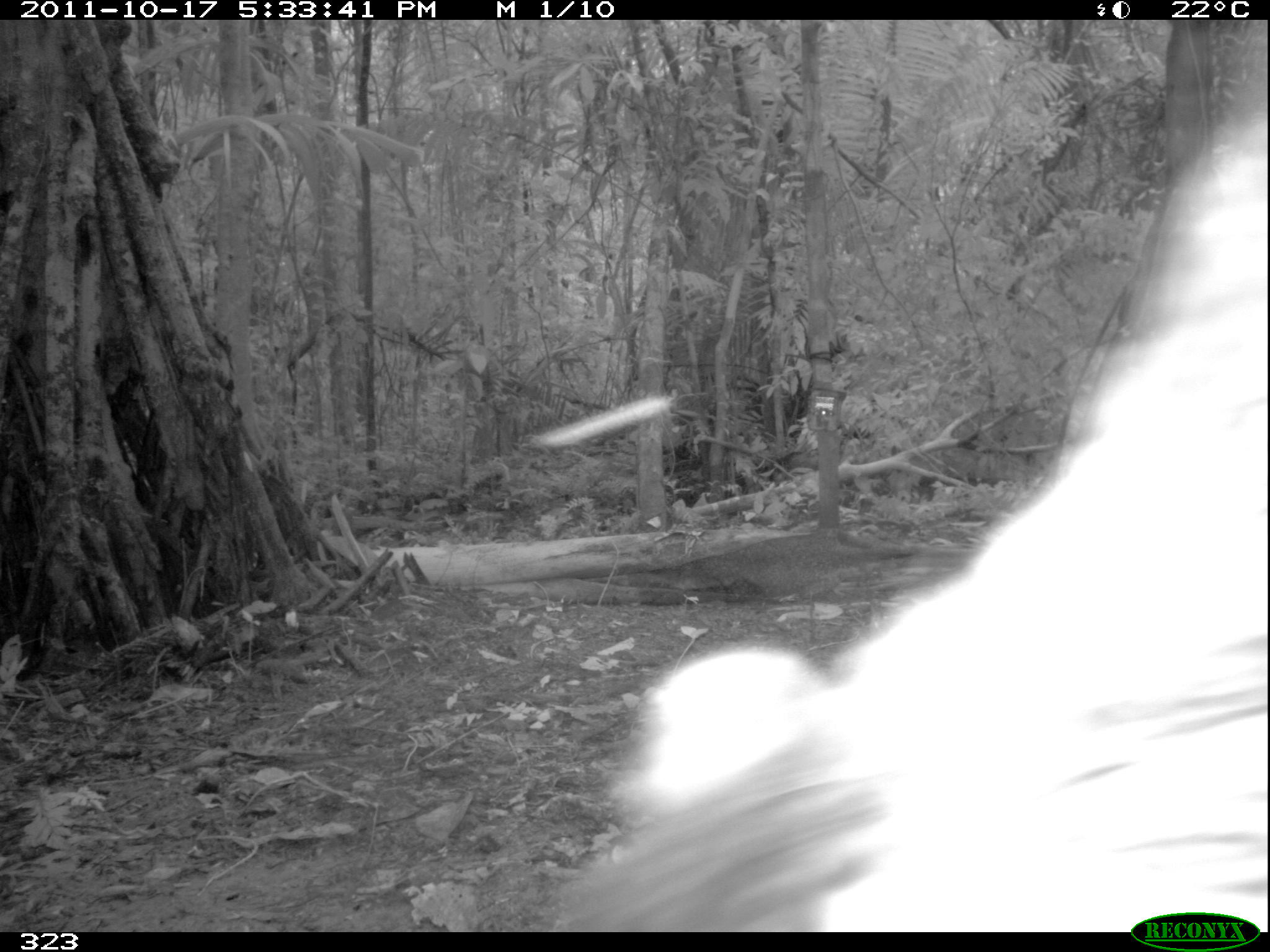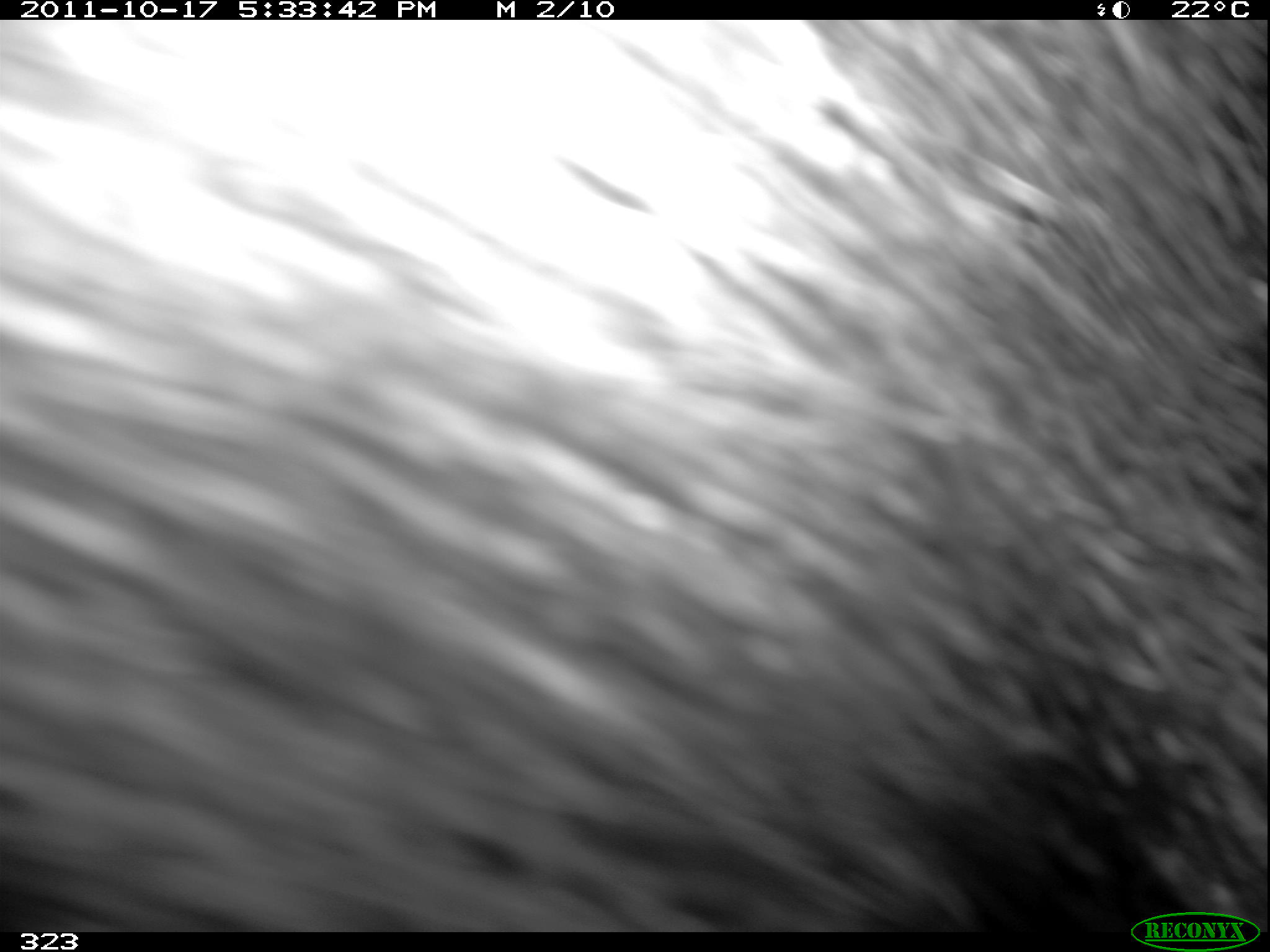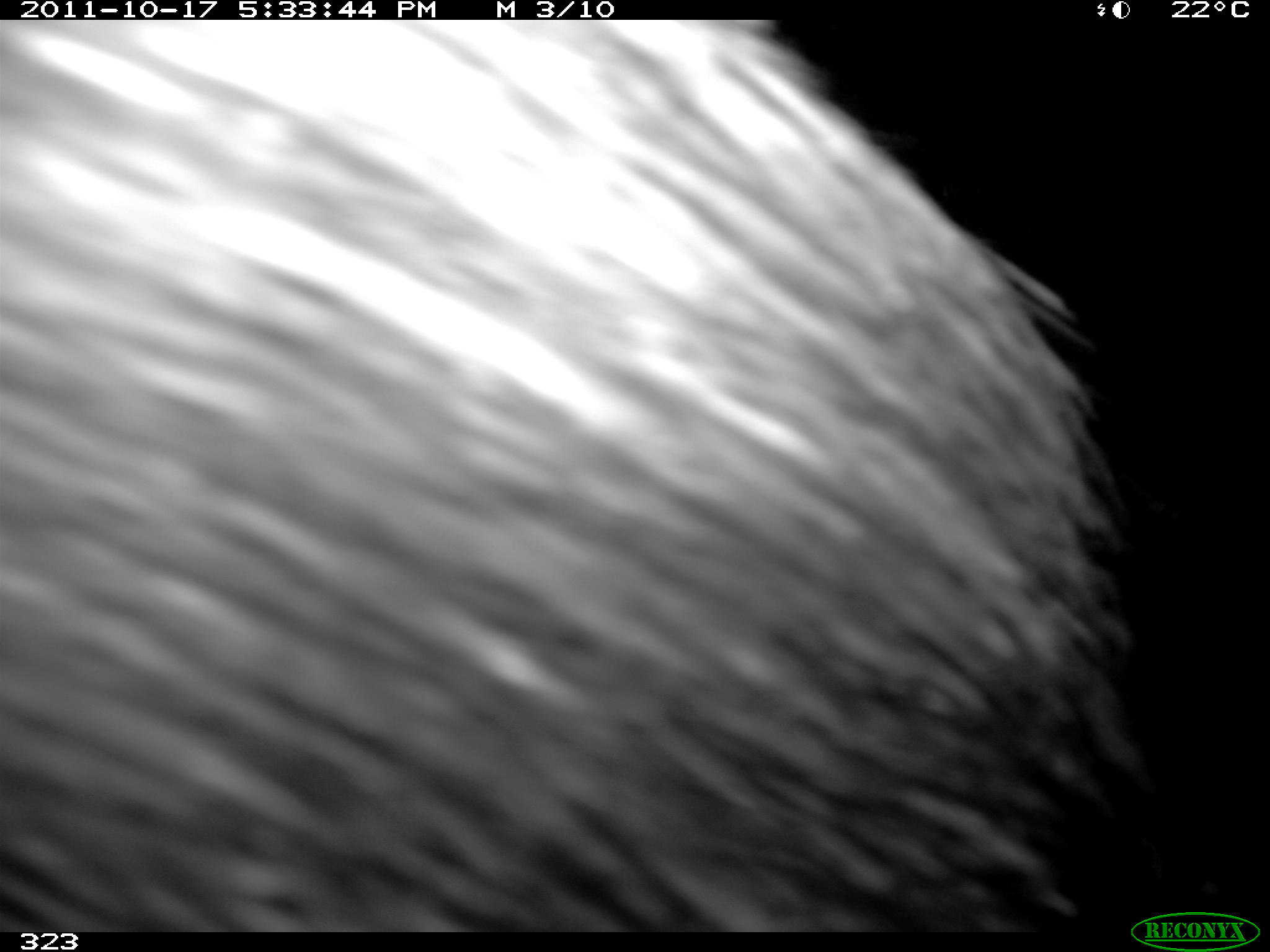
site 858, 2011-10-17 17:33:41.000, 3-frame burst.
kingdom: Animalia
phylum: Chordata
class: Mammalia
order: Artiodactyla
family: Tayassuidae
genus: Tayassu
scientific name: Tayassu pecari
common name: white-lipped peccary